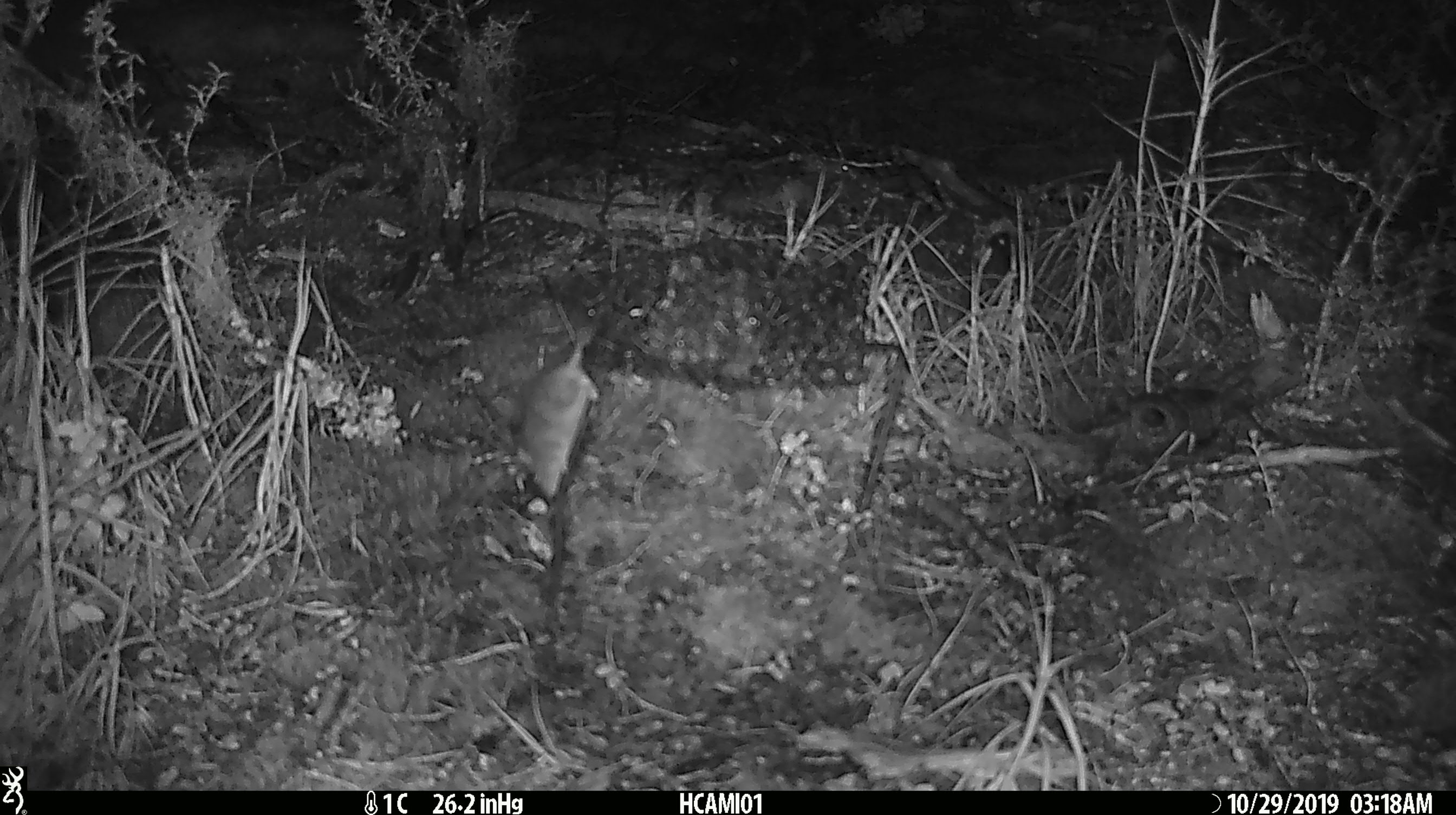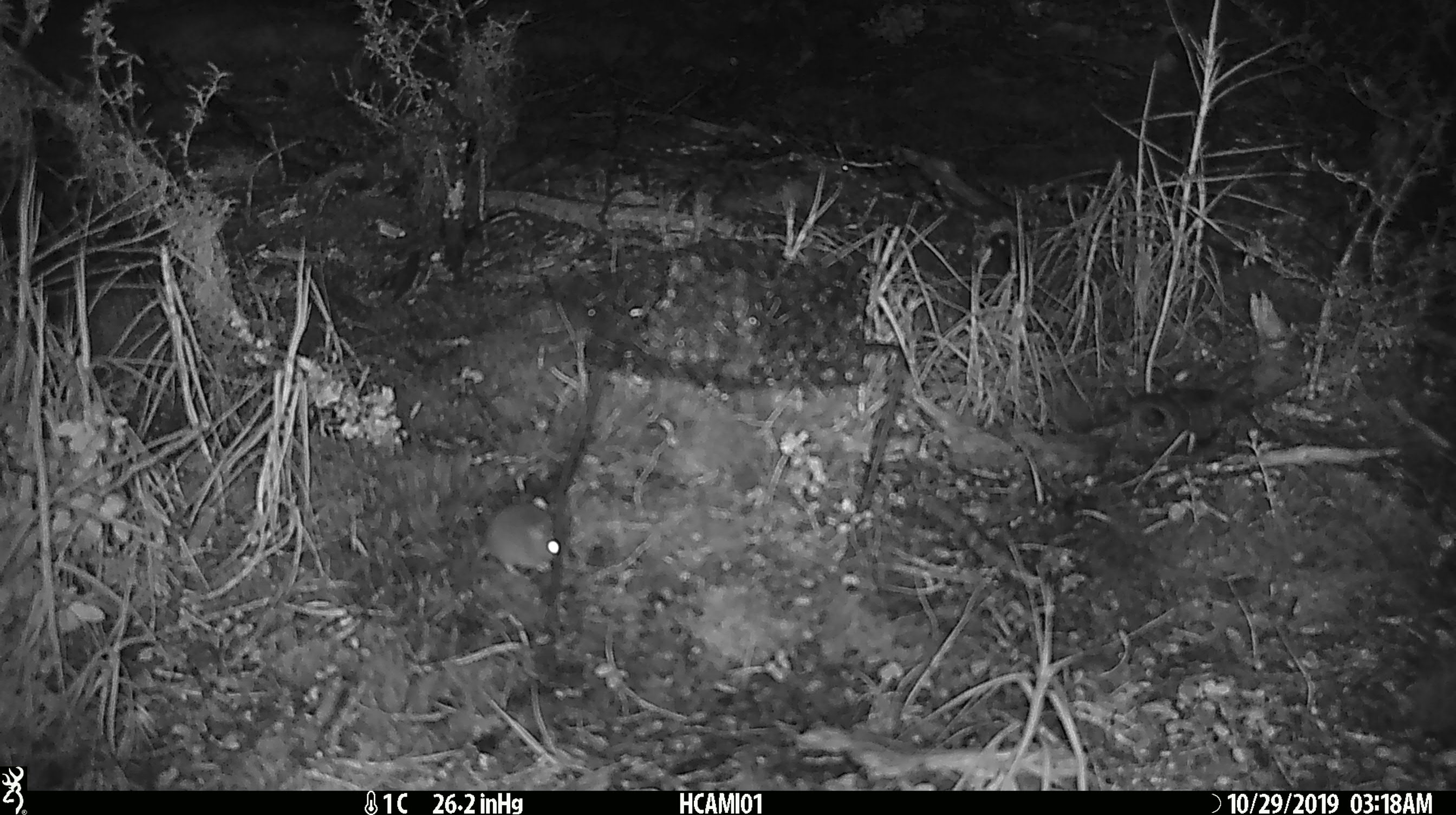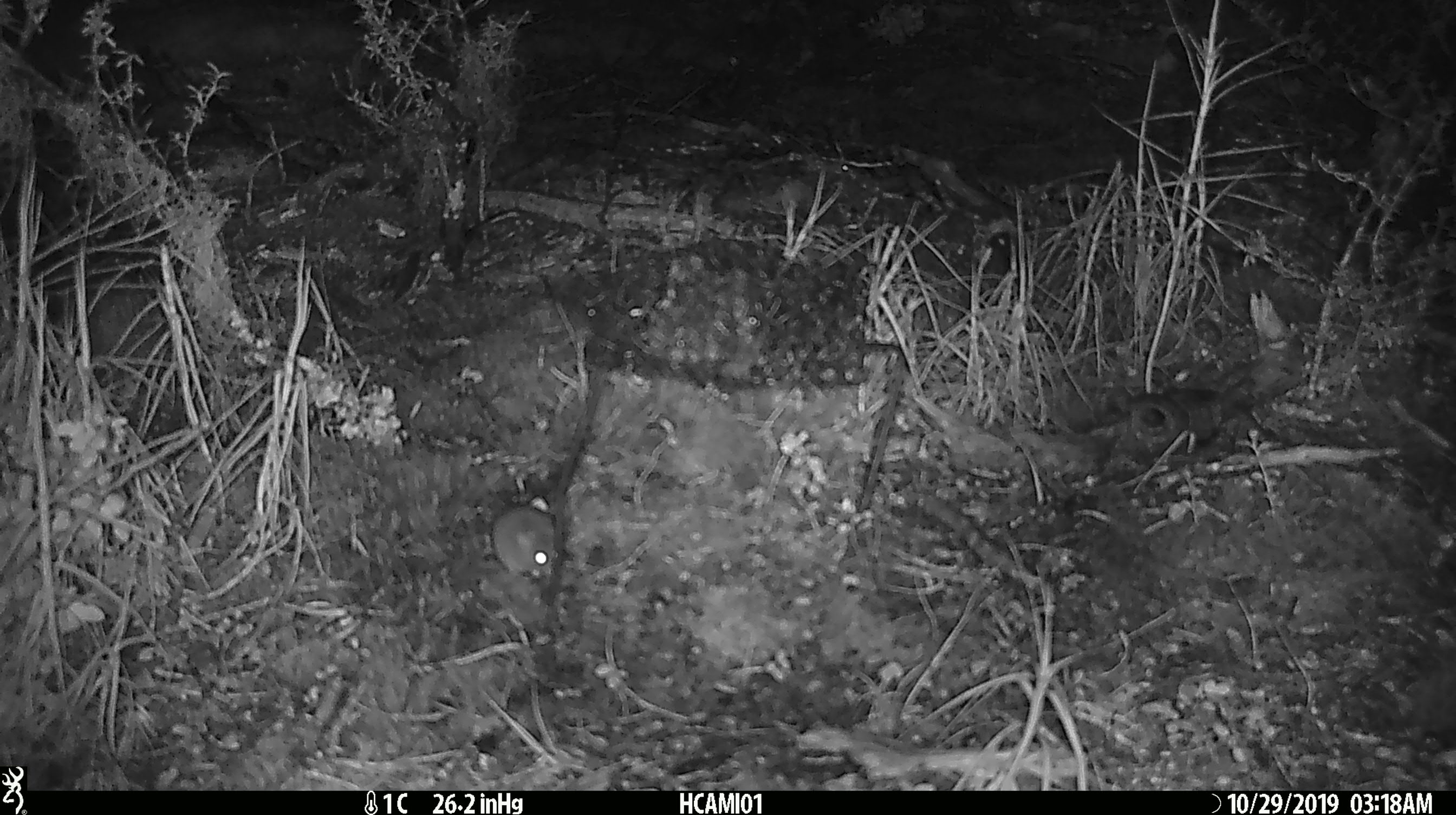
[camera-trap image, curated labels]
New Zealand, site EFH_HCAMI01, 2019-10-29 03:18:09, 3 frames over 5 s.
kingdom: Animalia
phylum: Chordata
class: Mammalia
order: Rodentia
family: Muridae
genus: Mus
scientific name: Mus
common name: mouse